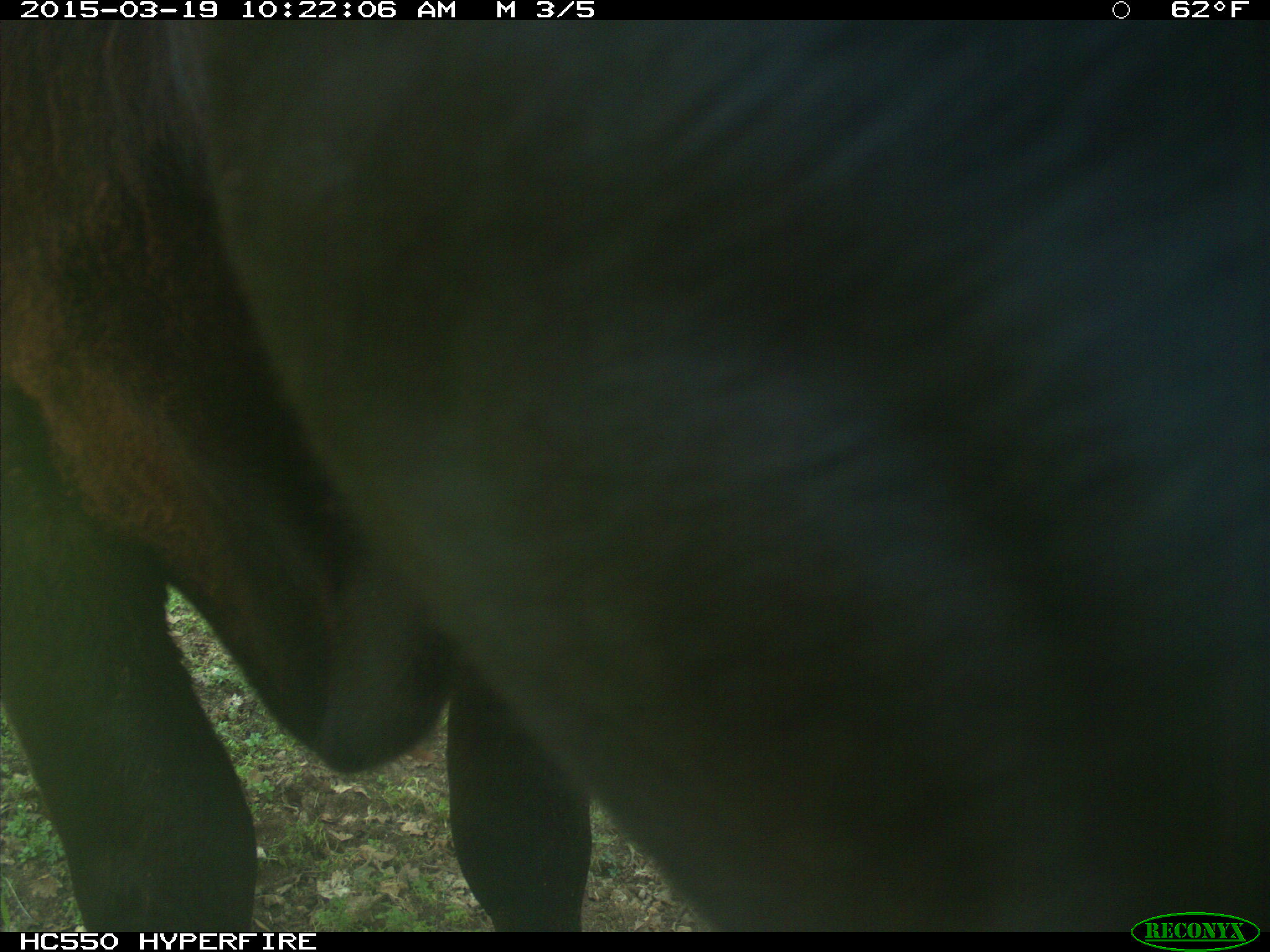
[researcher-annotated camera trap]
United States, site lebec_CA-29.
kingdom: Animalia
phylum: Chordata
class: Mammalia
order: Artiodactyla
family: Bovidae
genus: Bos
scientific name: Bos taurus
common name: domestic cow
Bos taurus (domestic cow).